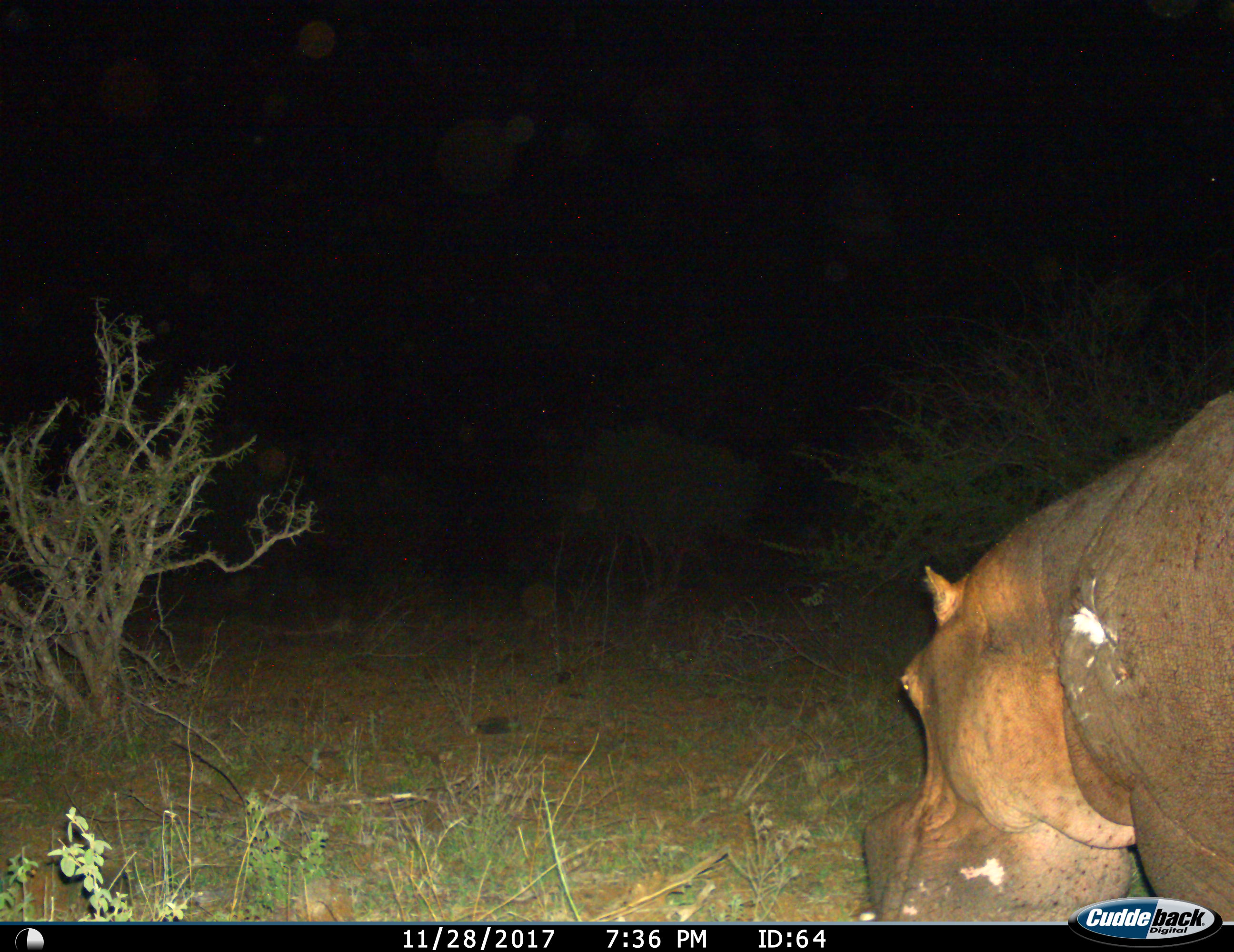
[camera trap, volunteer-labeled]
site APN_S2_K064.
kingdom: Animalia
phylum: Chordata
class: Mammalia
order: Artiodactyla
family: Hippopotamidae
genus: Hippopotamus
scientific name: Hippopotamus amphibius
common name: hippopotamus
Hippopotamus (Hippopotamus amphibius), count 1. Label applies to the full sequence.